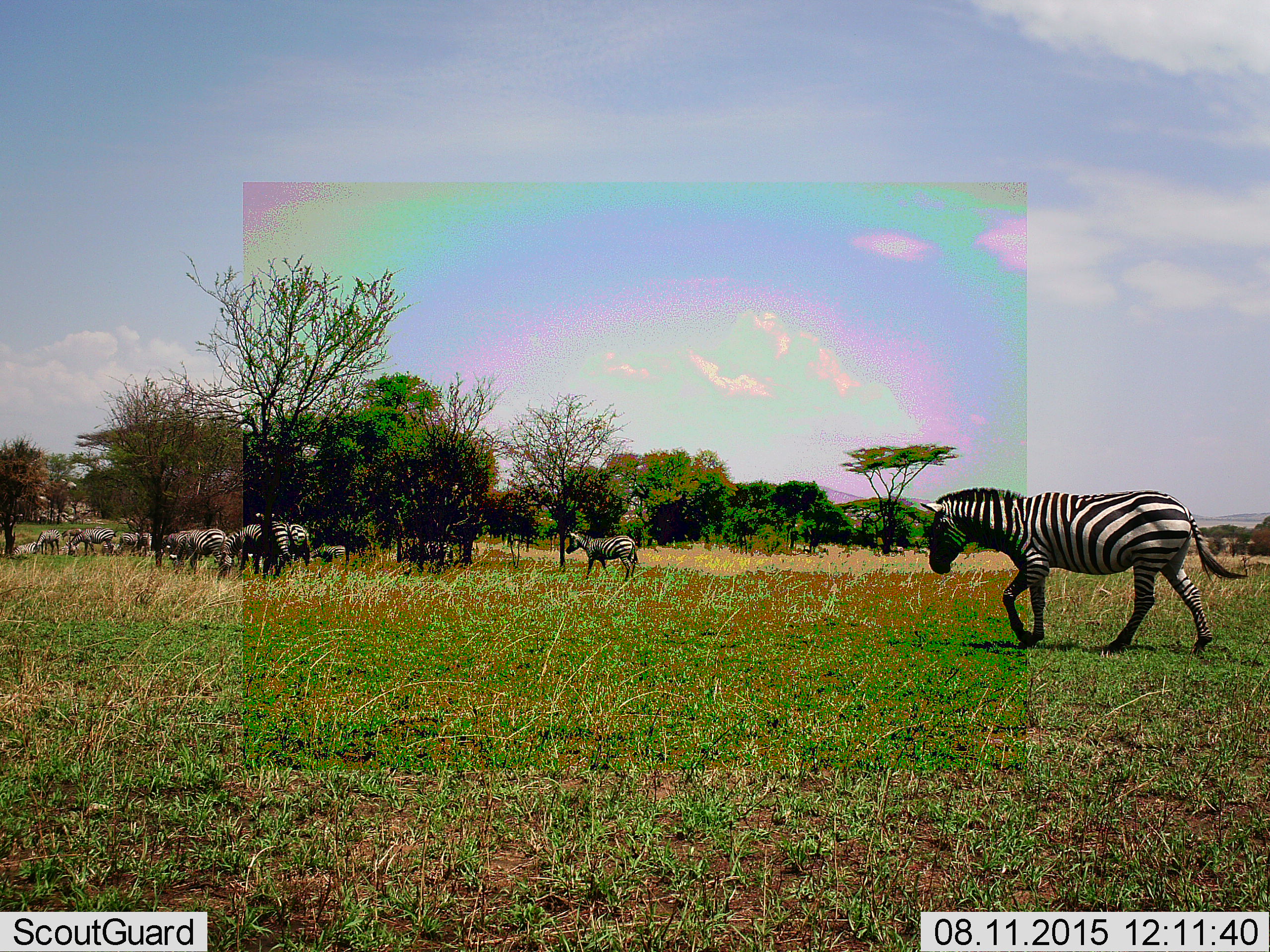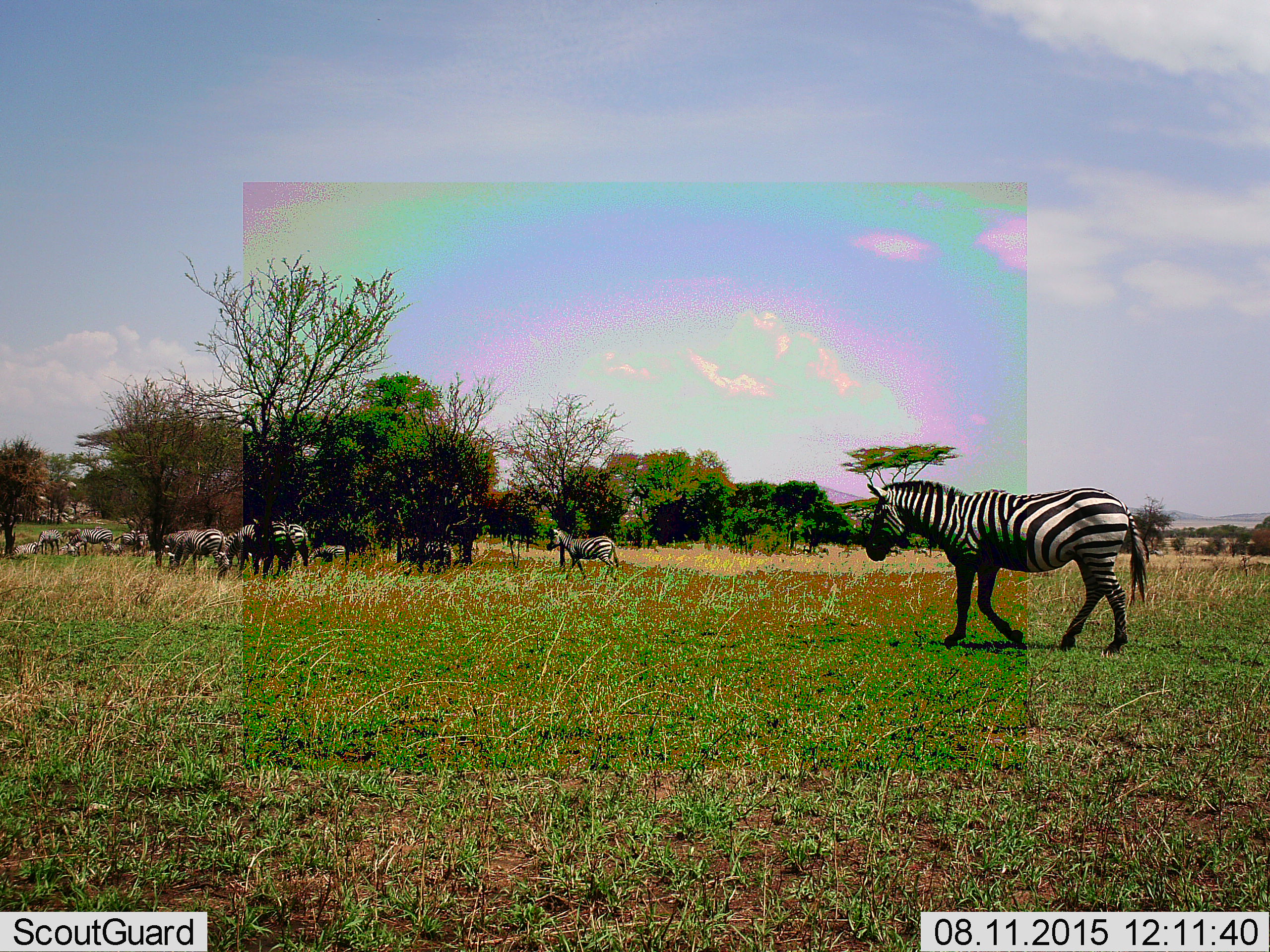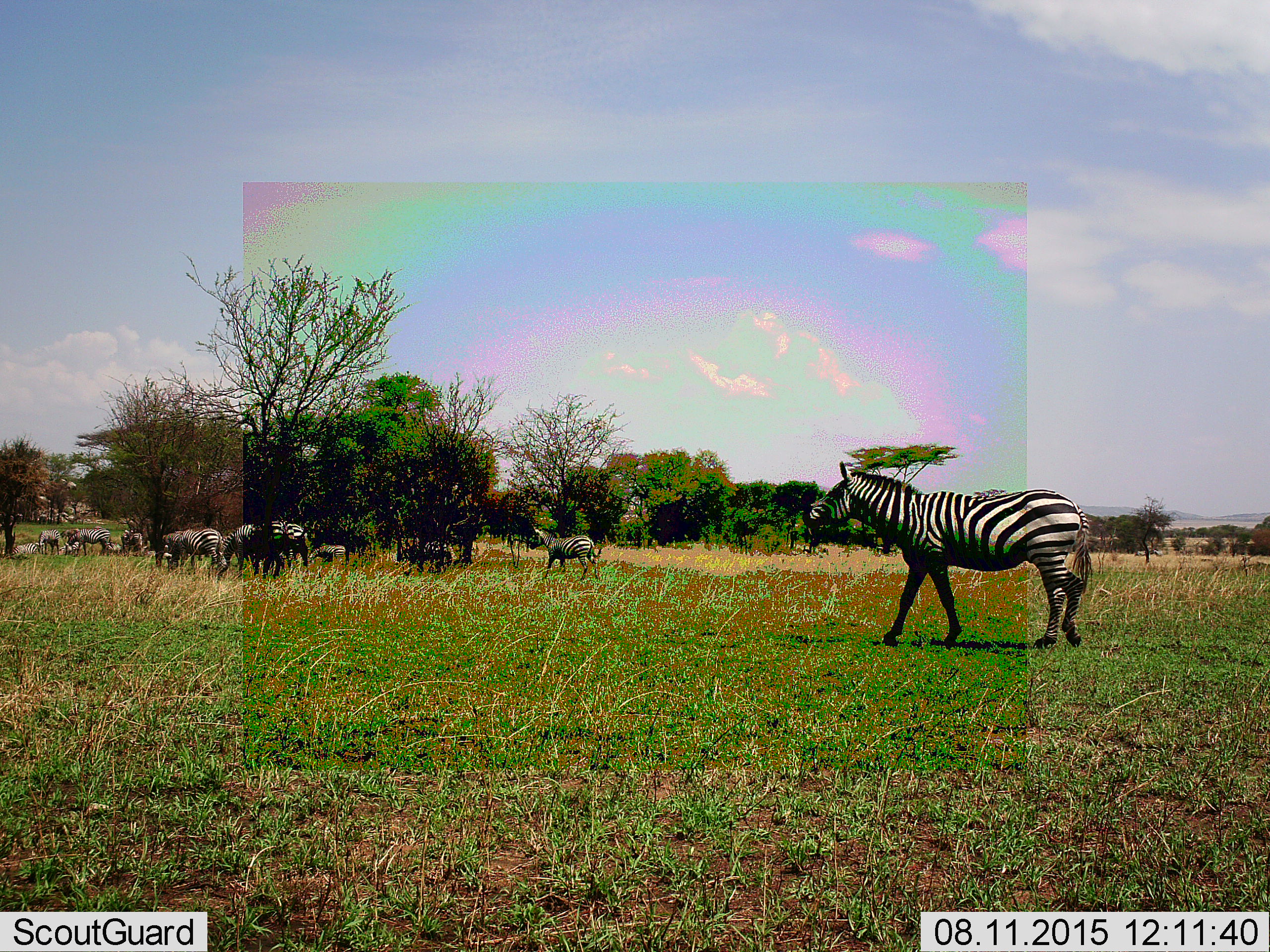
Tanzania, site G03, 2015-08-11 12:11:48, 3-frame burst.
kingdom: Animalia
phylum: Chordata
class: Mammalia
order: Perissodactyla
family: Equidae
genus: Equus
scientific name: Equus quagga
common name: plains zebra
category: zebra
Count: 11-50.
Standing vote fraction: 53%.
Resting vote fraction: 7%.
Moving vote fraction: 93%.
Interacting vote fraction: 20%.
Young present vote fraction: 7%.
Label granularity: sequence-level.